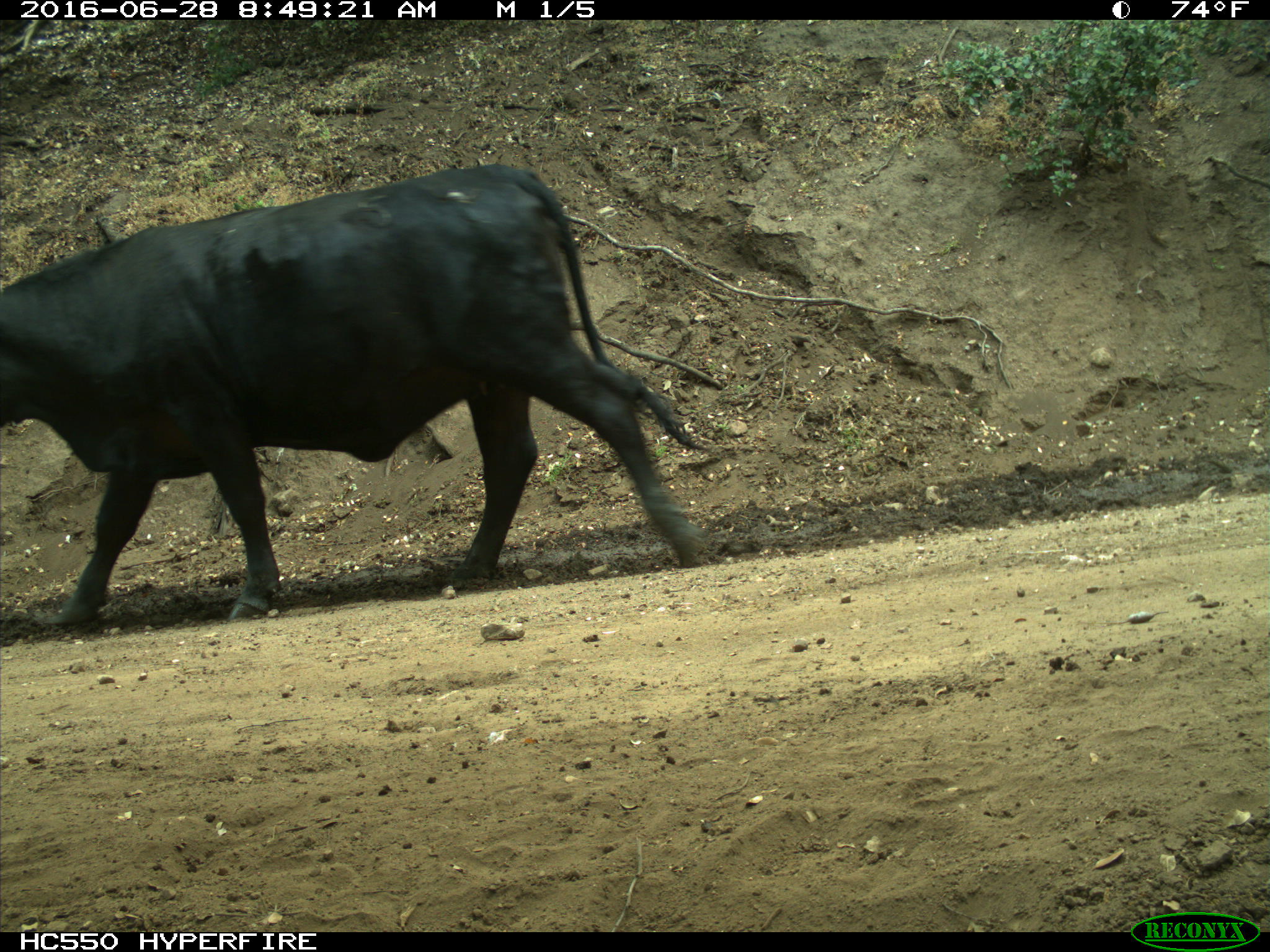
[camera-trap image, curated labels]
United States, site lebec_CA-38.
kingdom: Animalia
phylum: Chordata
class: Mammalia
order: Artiodactyla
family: Bovidae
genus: Bos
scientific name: Bos taurus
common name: domestic cow